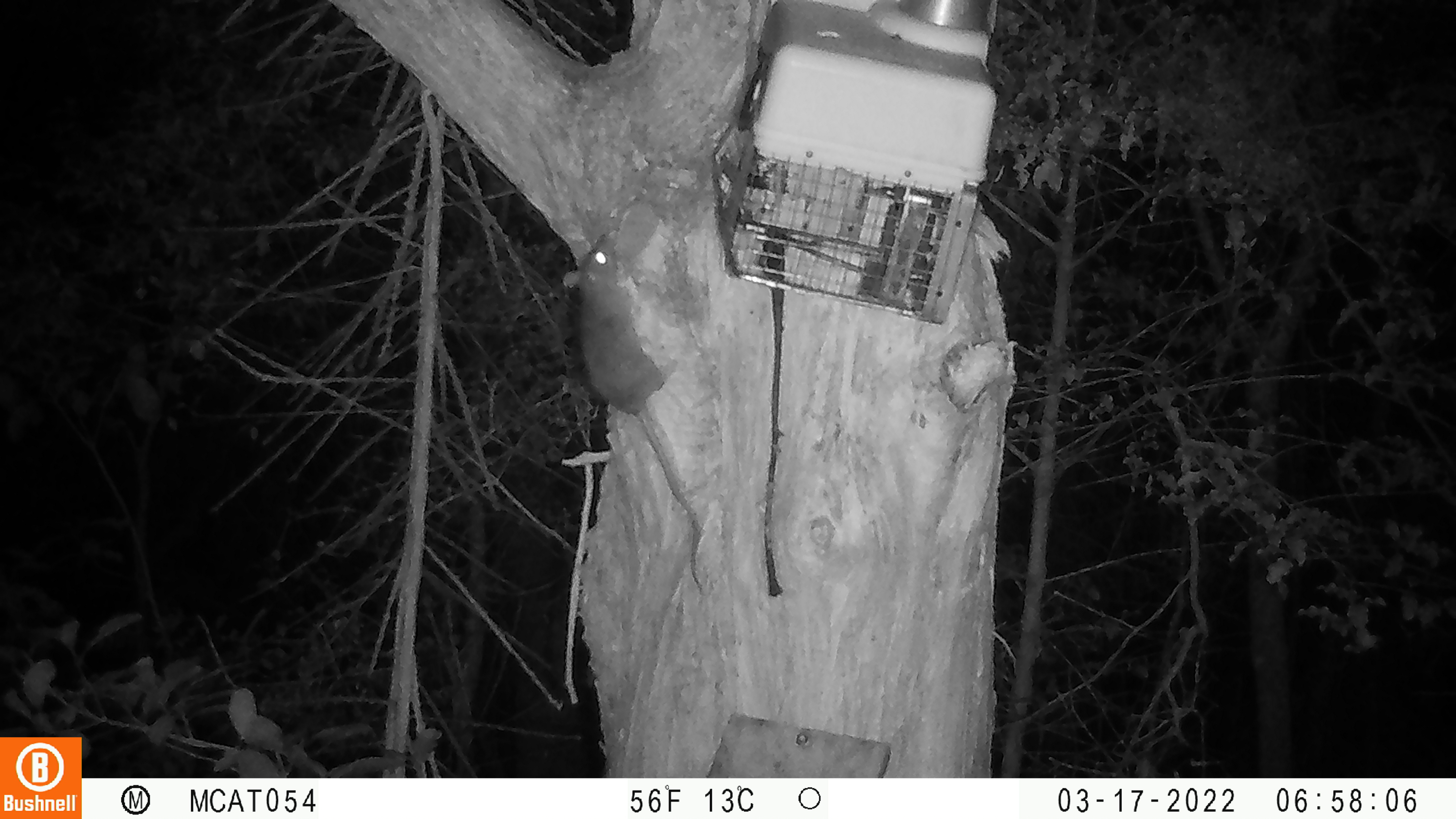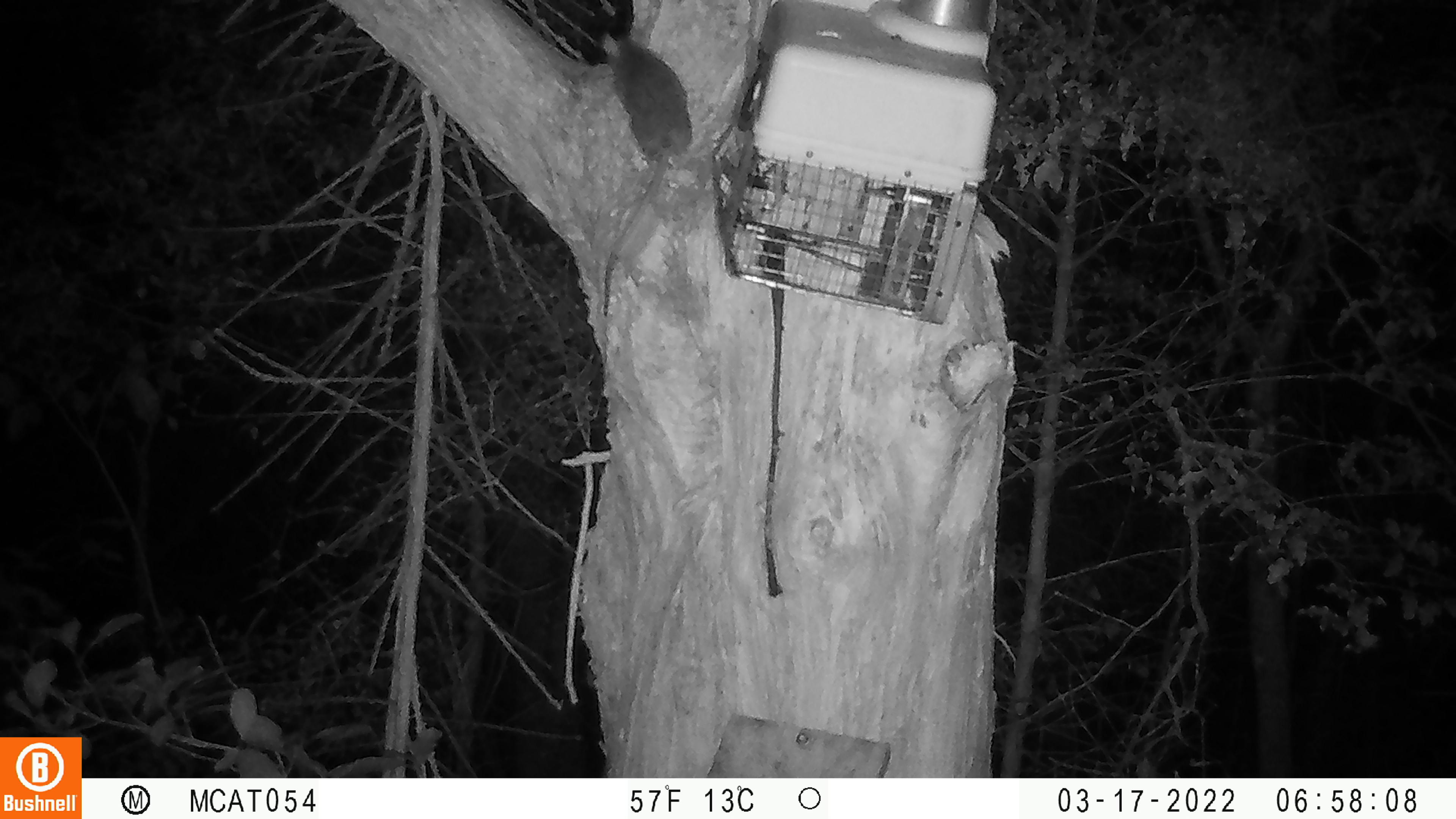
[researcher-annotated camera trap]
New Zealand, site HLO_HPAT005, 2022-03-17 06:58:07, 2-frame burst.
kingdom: Animalia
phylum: Chordata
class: Mammalia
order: Rodentia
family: Muridae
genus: Rattus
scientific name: Rattus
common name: rat